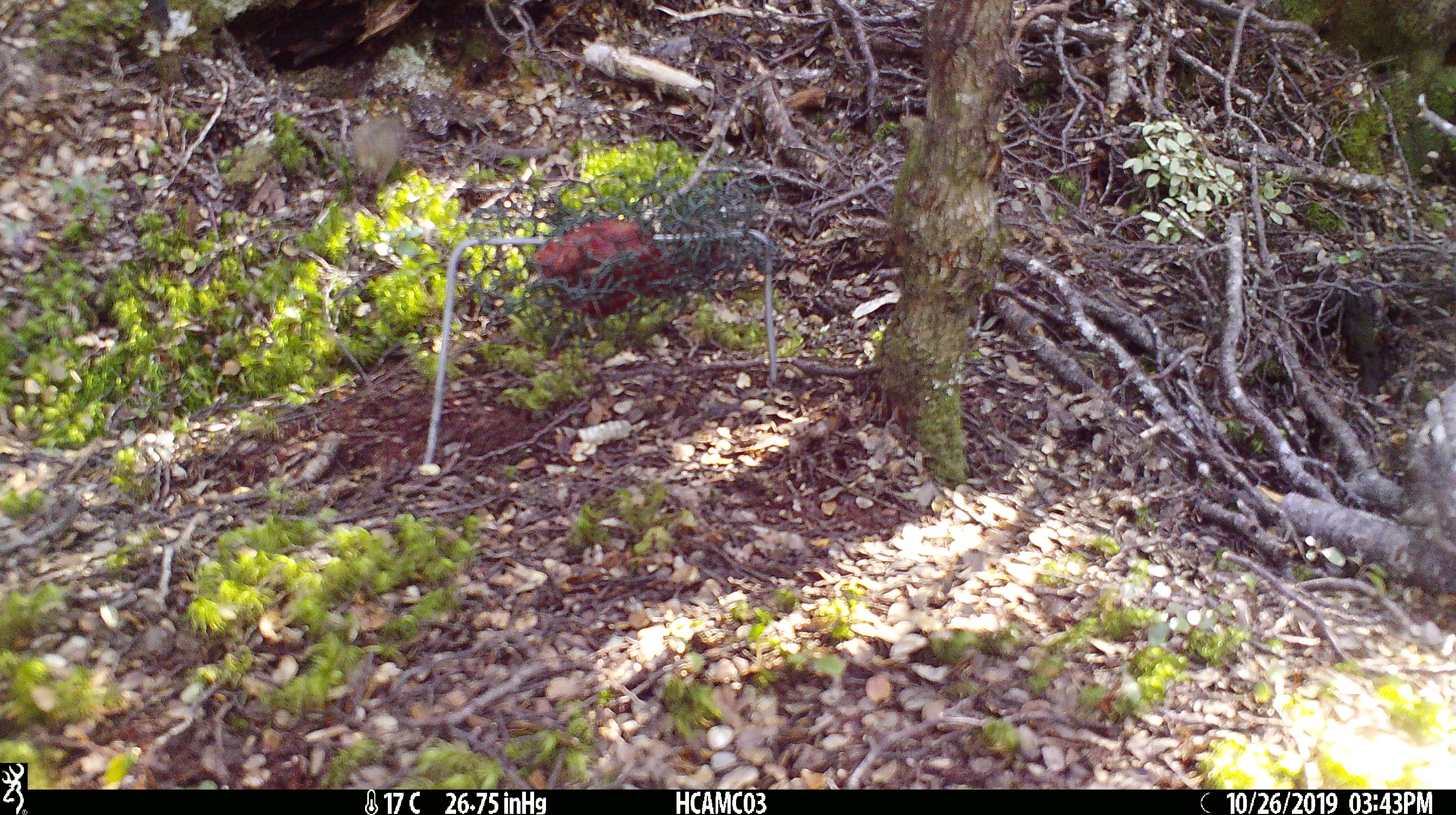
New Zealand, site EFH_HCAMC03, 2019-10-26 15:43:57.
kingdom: Animalia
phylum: Chordata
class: Mammalia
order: Rodentia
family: Muridae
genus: Mus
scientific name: Mus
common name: mouse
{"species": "mouse (Mus)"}